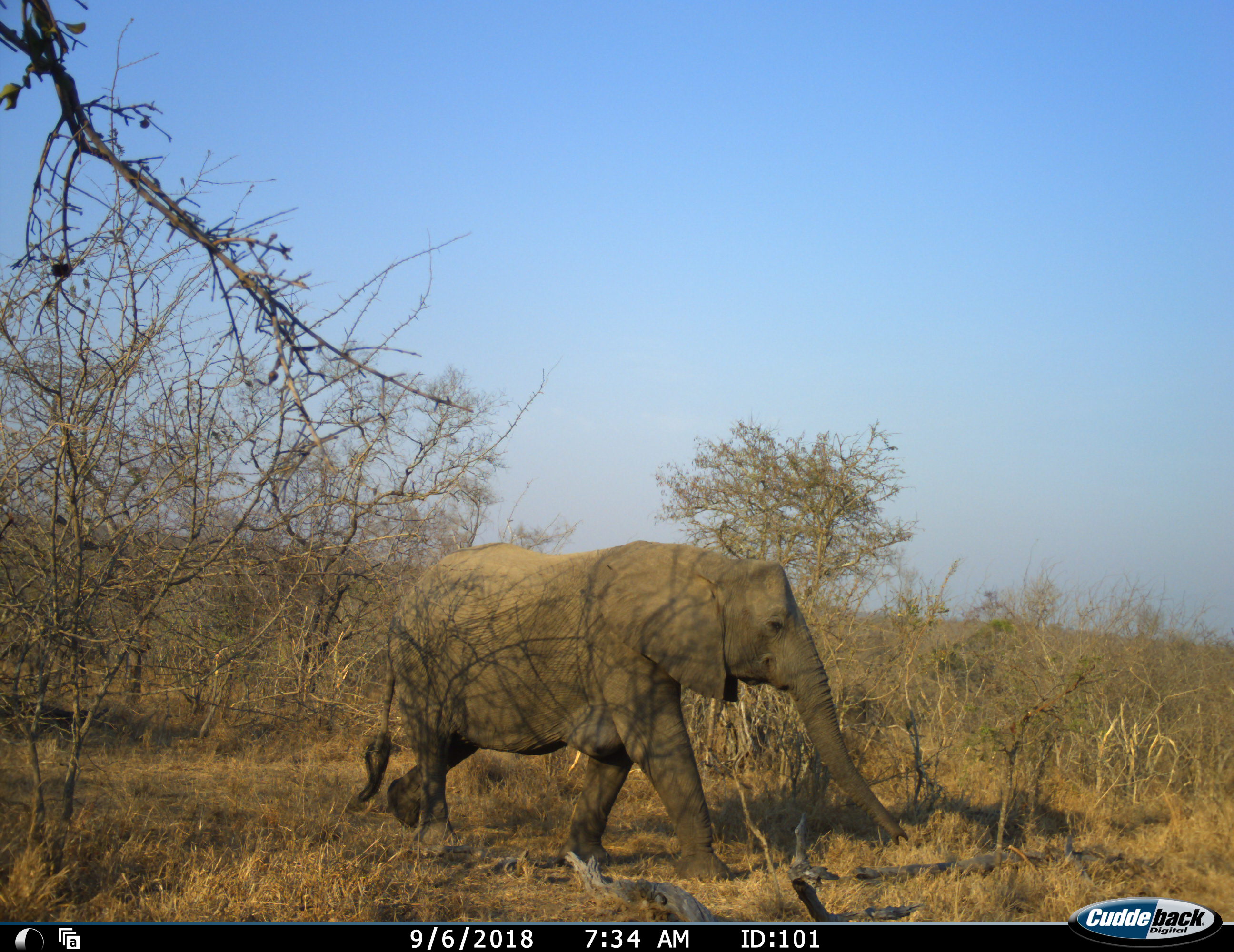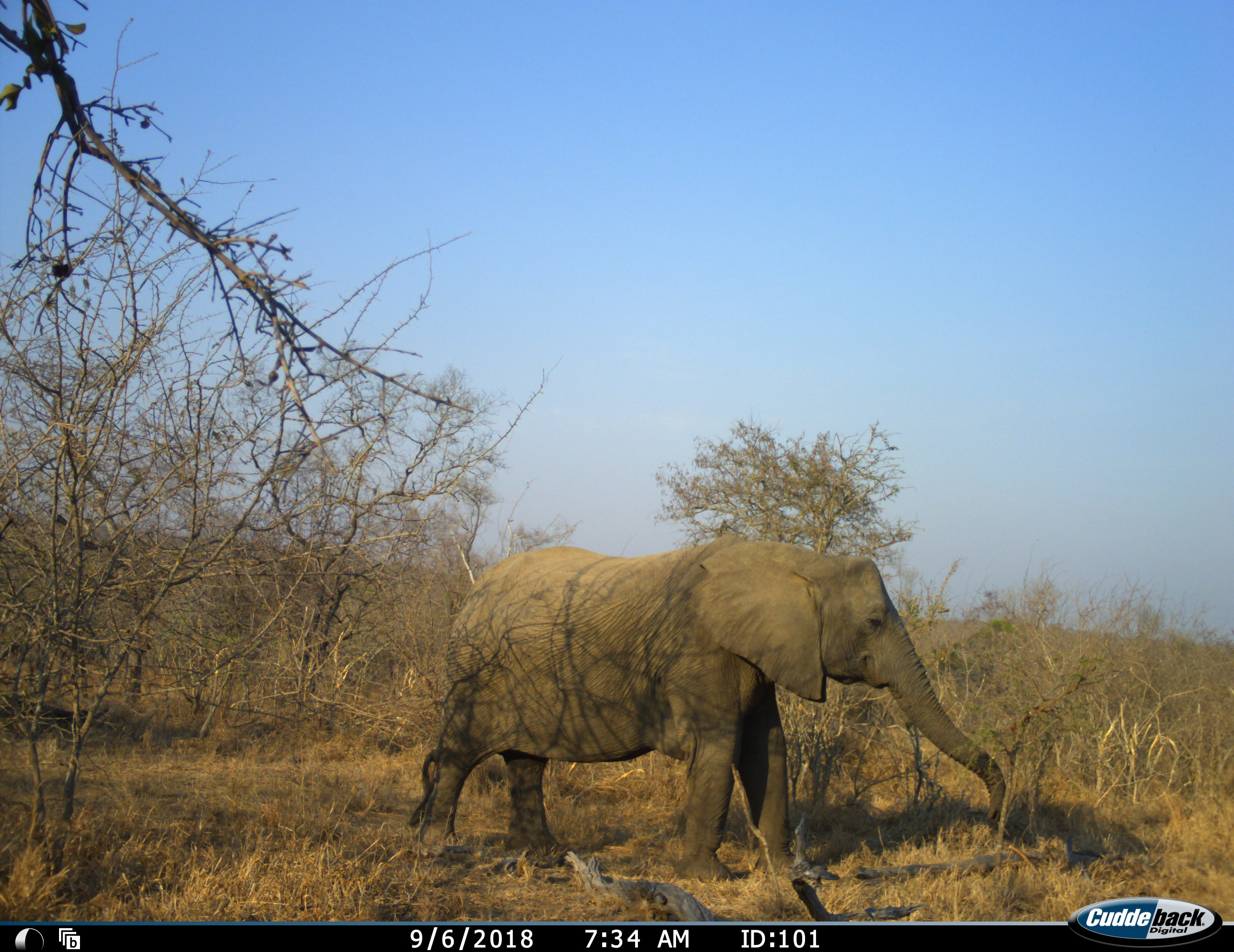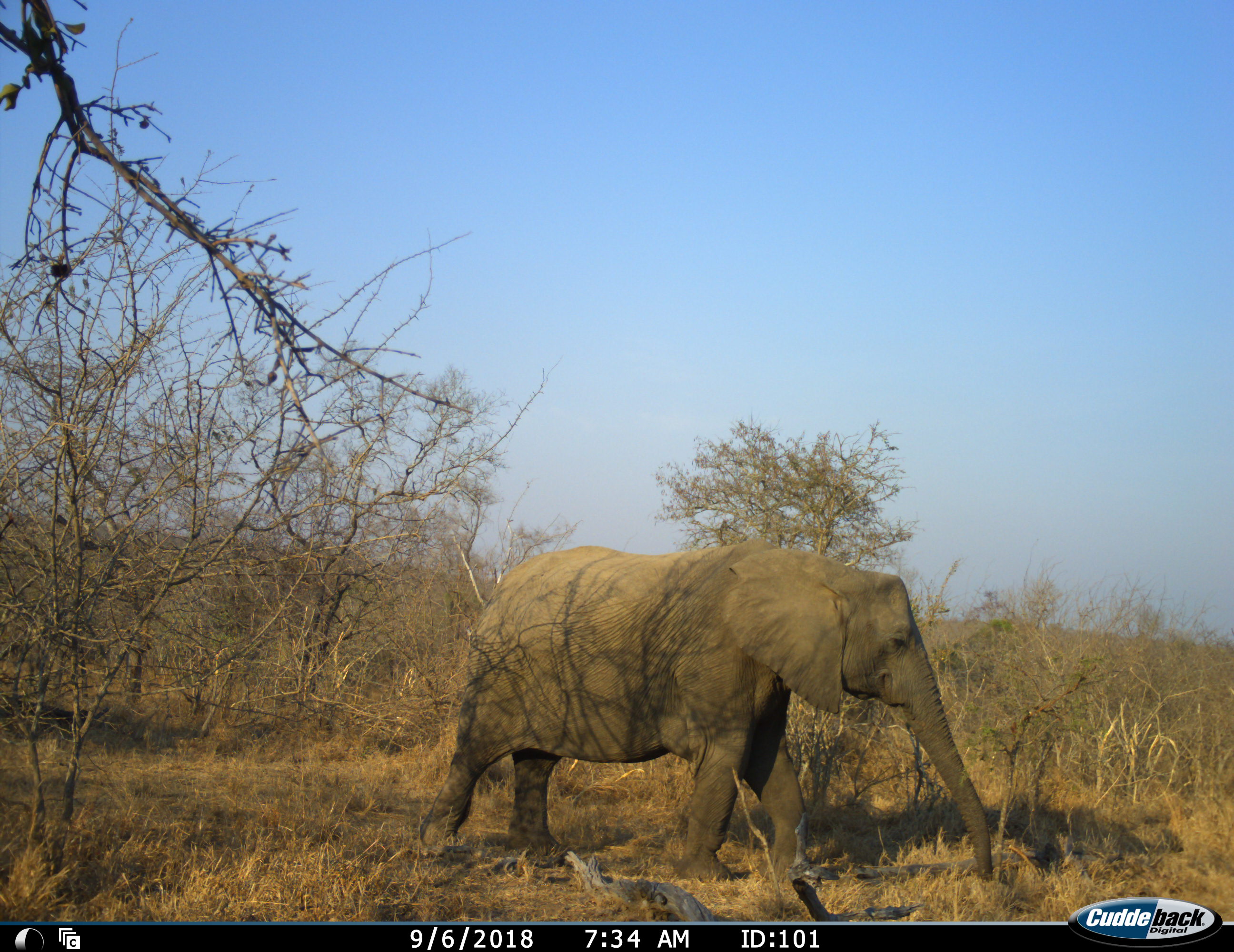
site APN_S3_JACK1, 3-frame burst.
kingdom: Animalia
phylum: Chordata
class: Mammalia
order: Proboscidea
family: Elephantidae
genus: Loxodonta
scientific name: Loxodonta africana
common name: african bush elephant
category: elephant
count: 1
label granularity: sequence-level